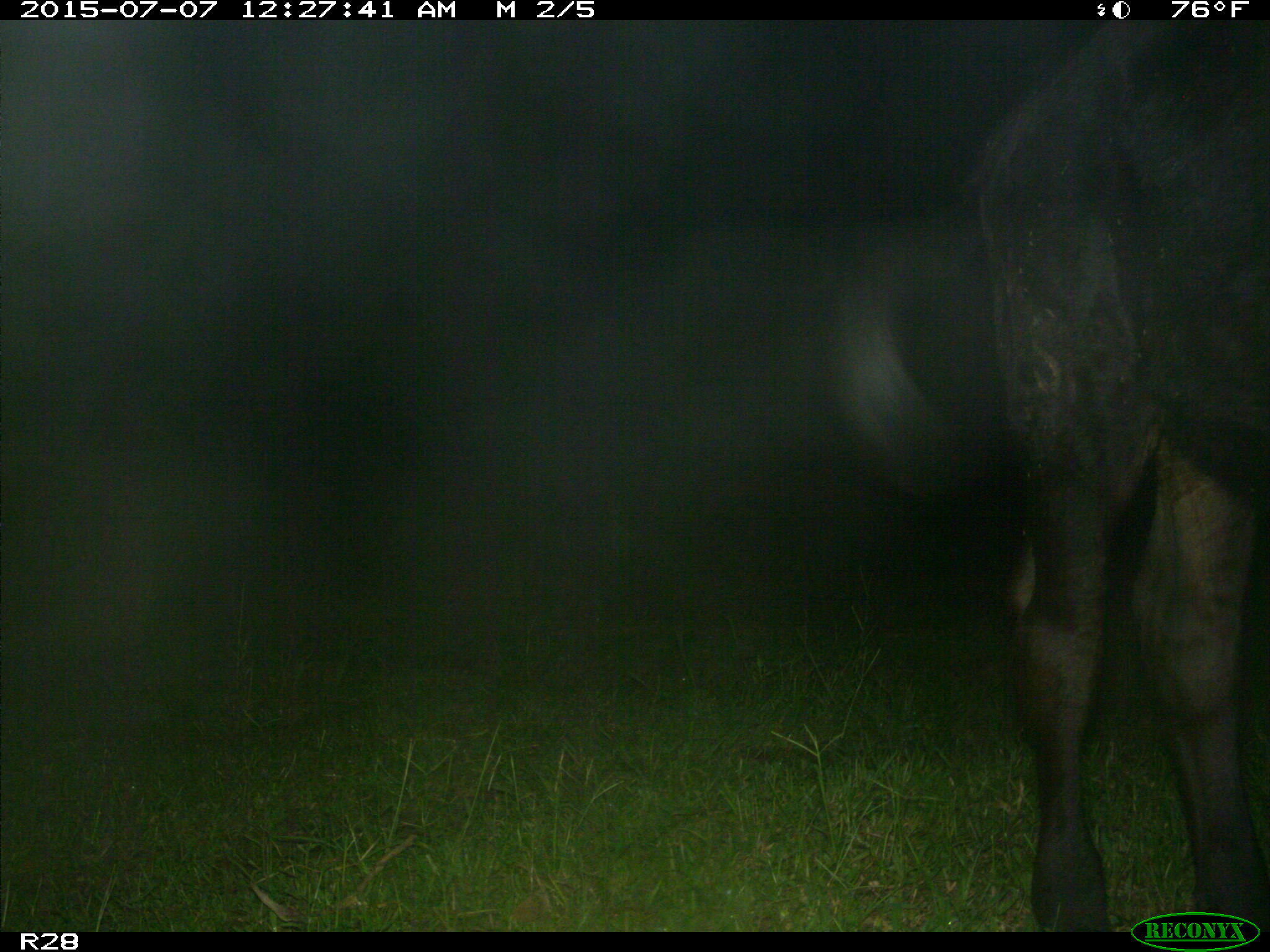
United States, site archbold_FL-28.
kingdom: Animalia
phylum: Chordata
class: Mammalia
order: Artiodactyla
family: Bovidae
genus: Bos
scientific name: Bos taurus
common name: domestic cow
Bos taurus (domestic cow).